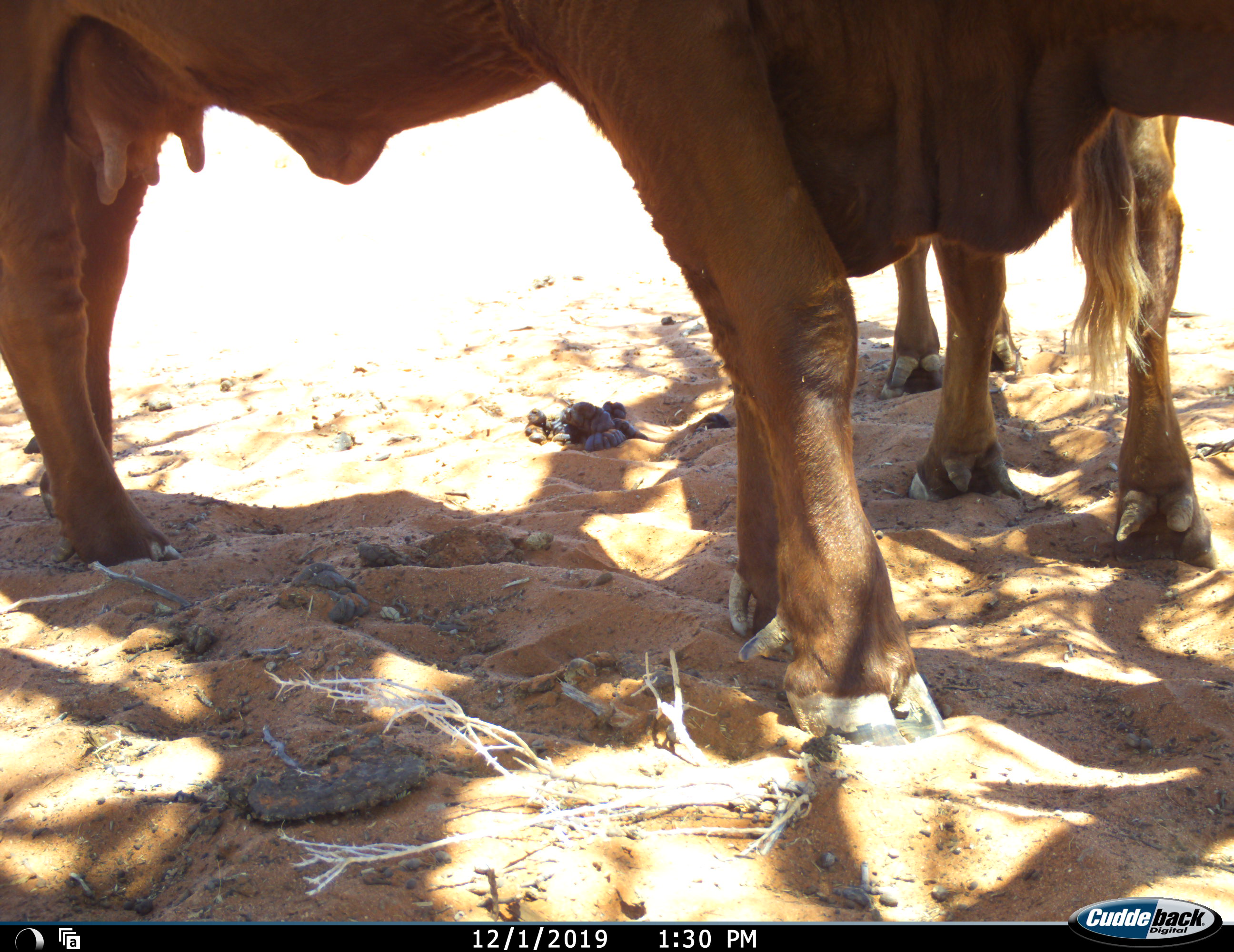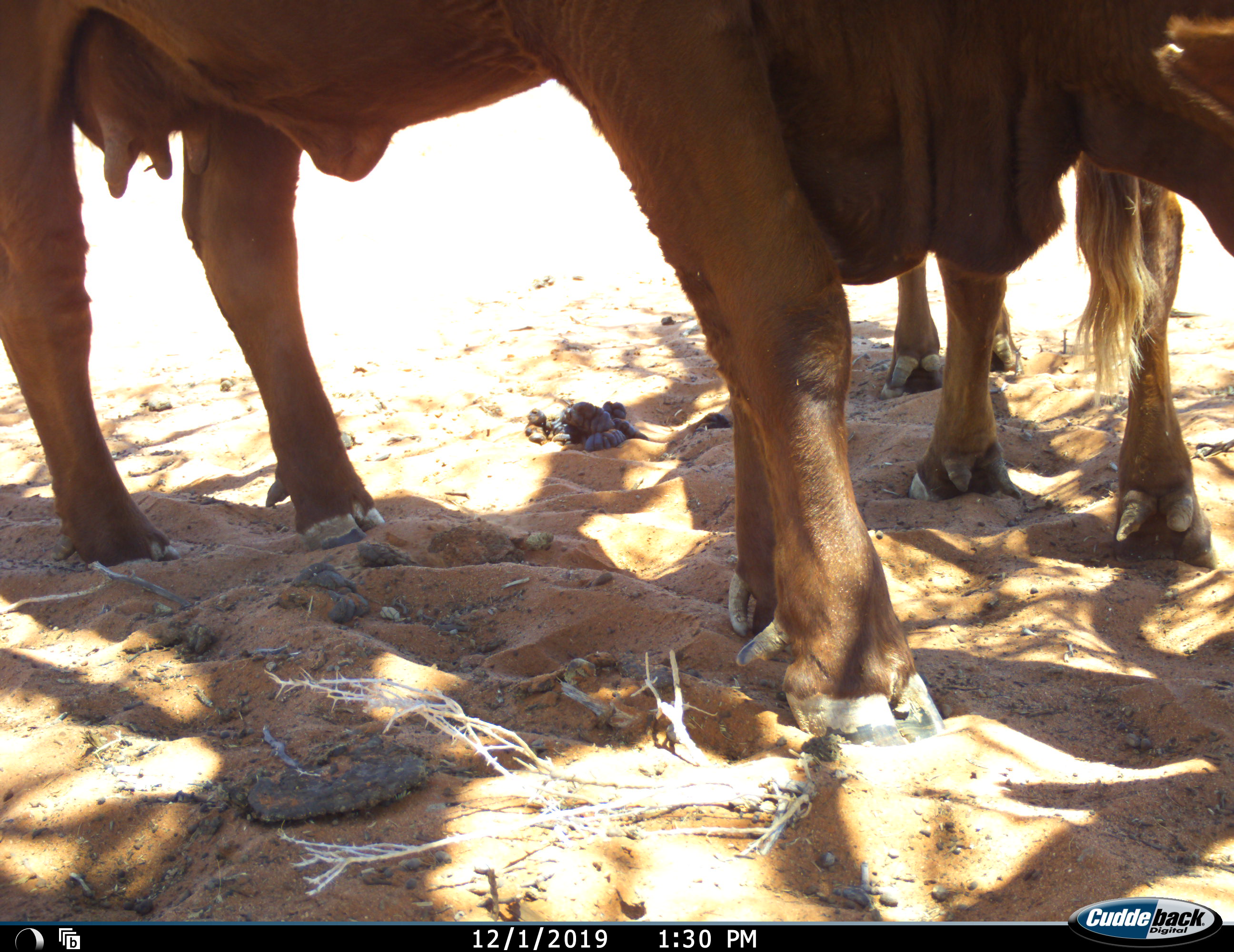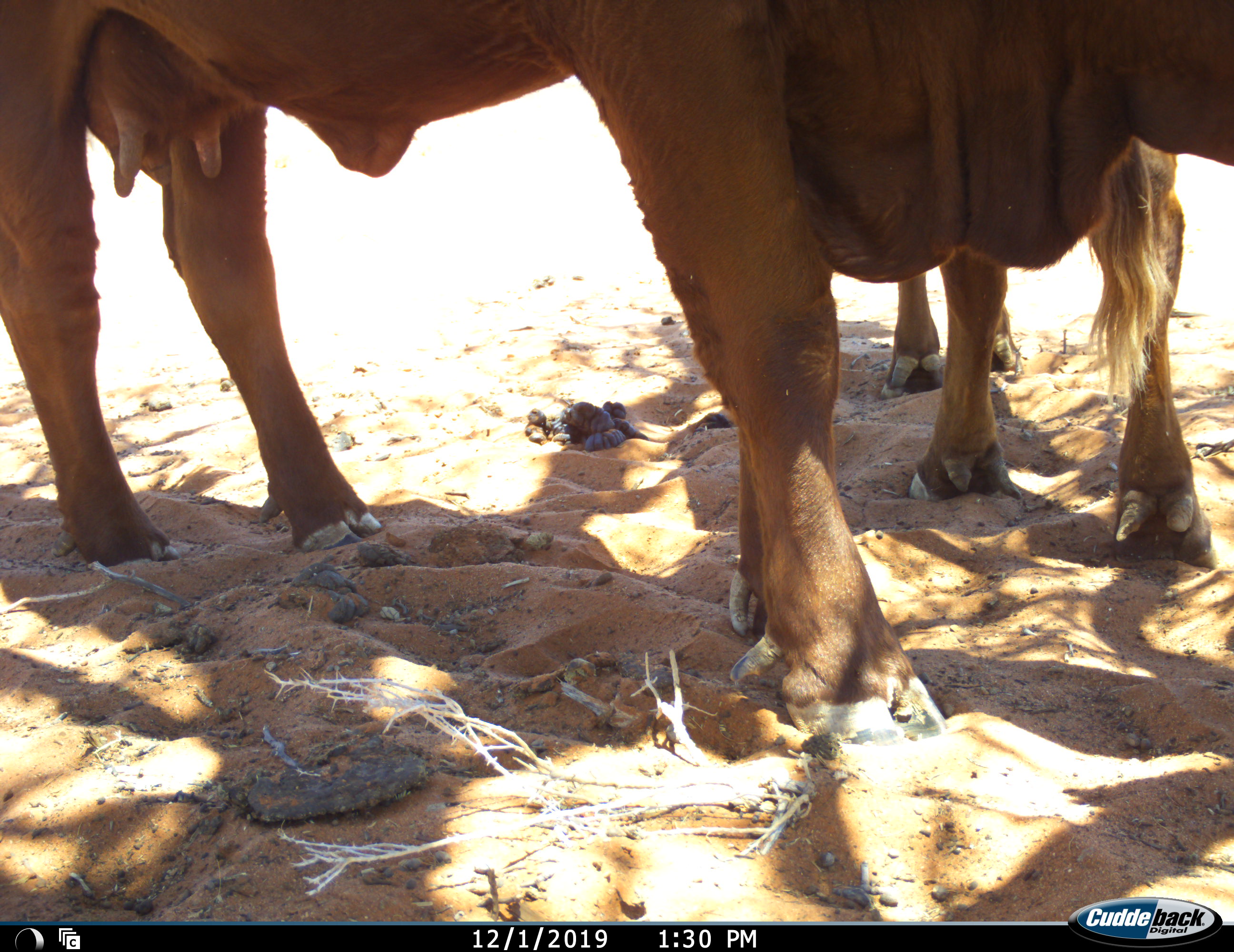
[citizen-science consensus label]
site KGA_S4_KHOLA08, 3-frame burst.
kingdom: Animalia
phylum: Chordata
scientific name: Vertebrata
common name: domestic animal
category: domesticanimal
Domesticanimal (domestic animal) (Vertebrata), count 2. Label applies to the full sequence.